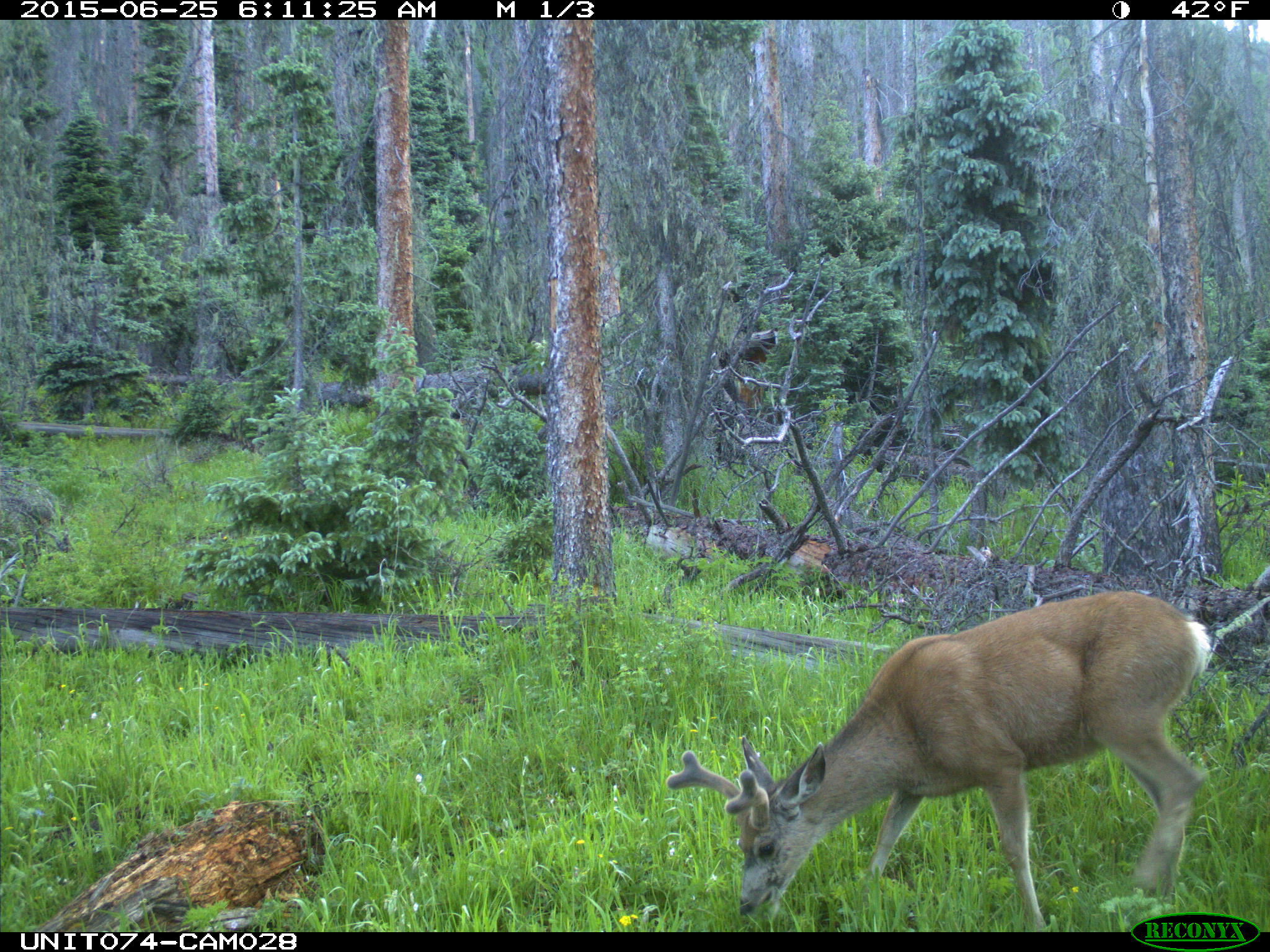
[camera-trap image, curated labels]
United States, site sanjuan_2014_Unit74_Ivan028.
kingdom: Animalia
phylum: Chordata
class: Mammalia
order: Artiodactyla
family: Cervidae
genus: Odocoileus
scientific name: Odocoileus hemionus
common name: mule deer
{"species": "Odocoileus hemionus (mule deer)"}